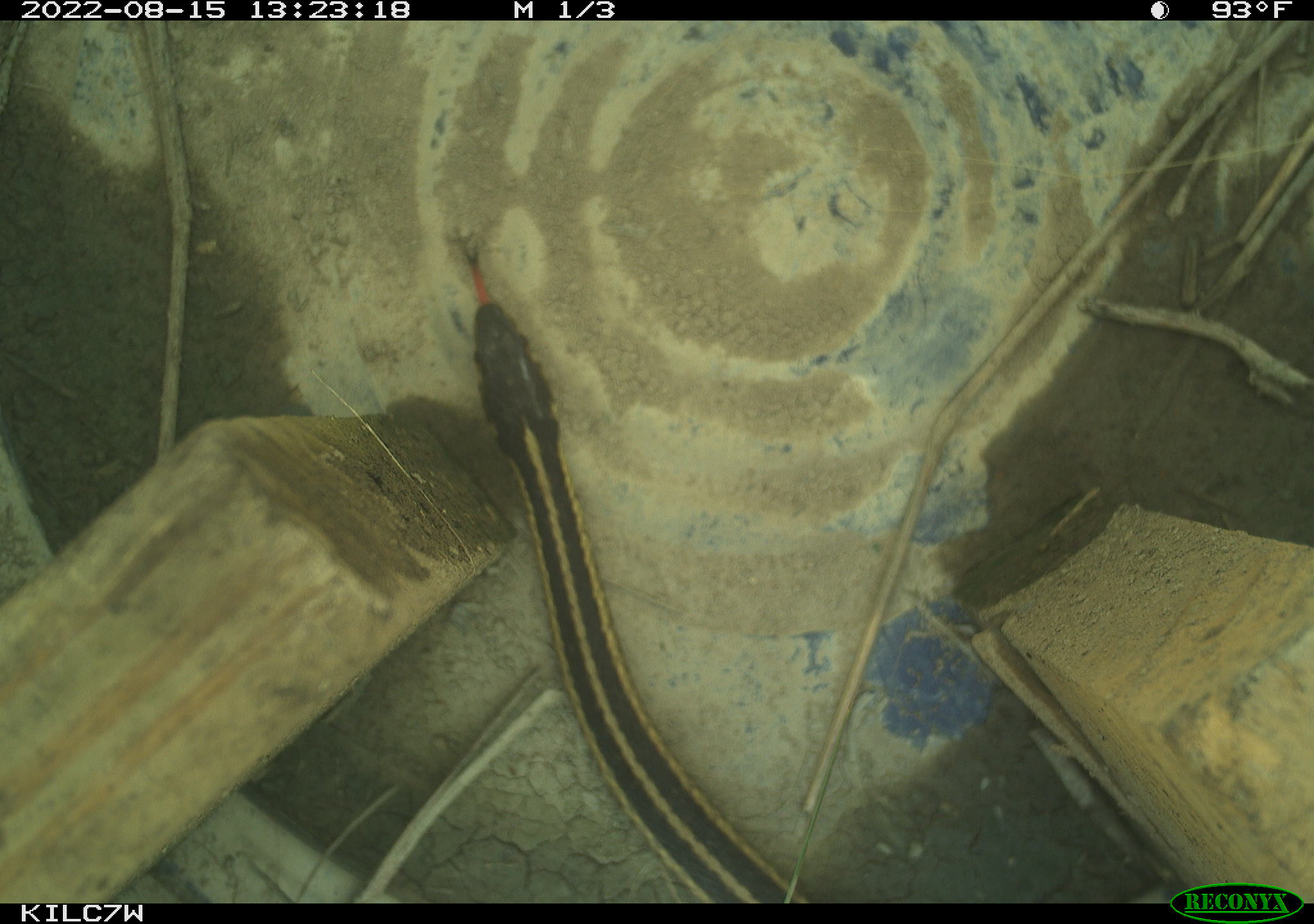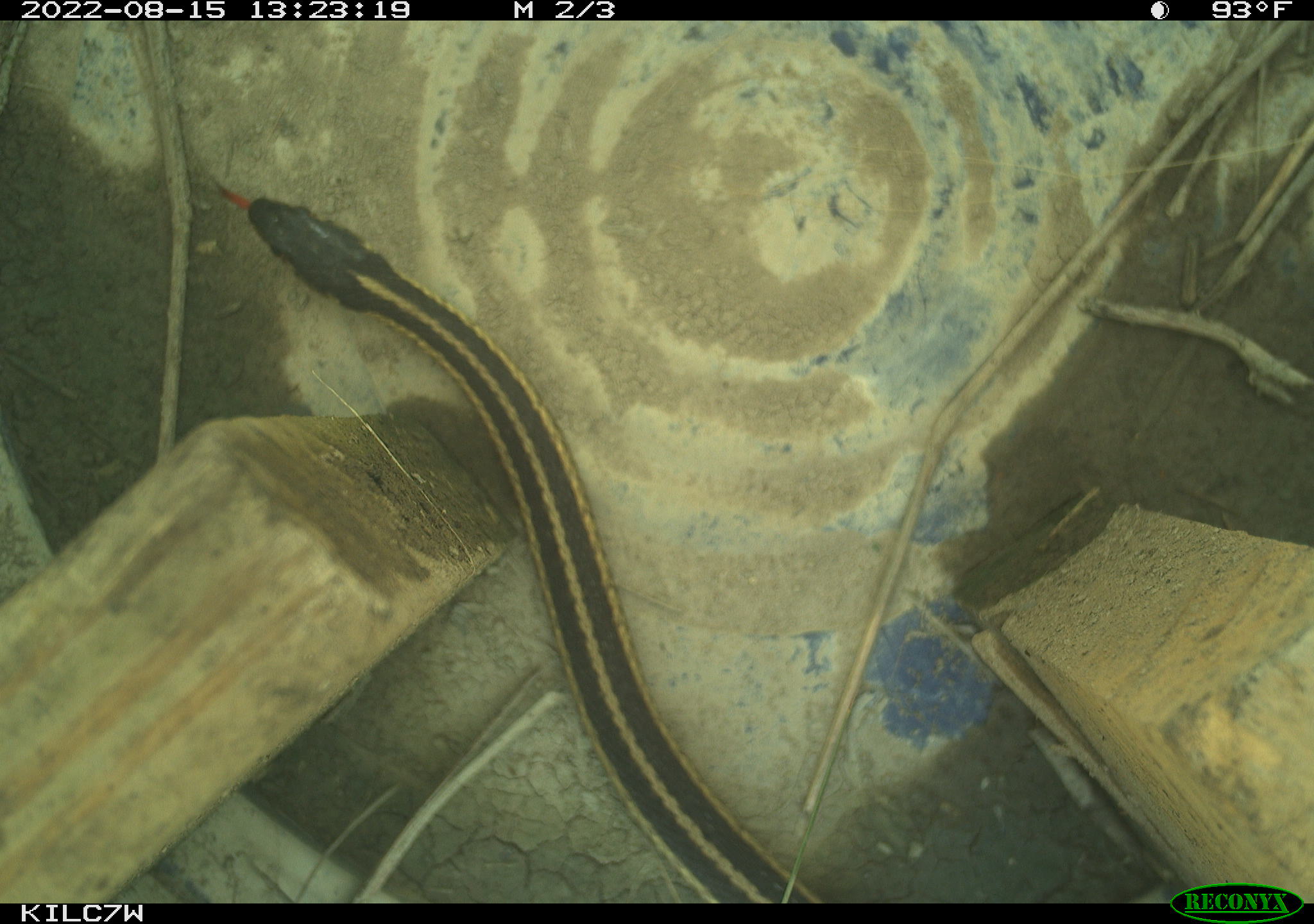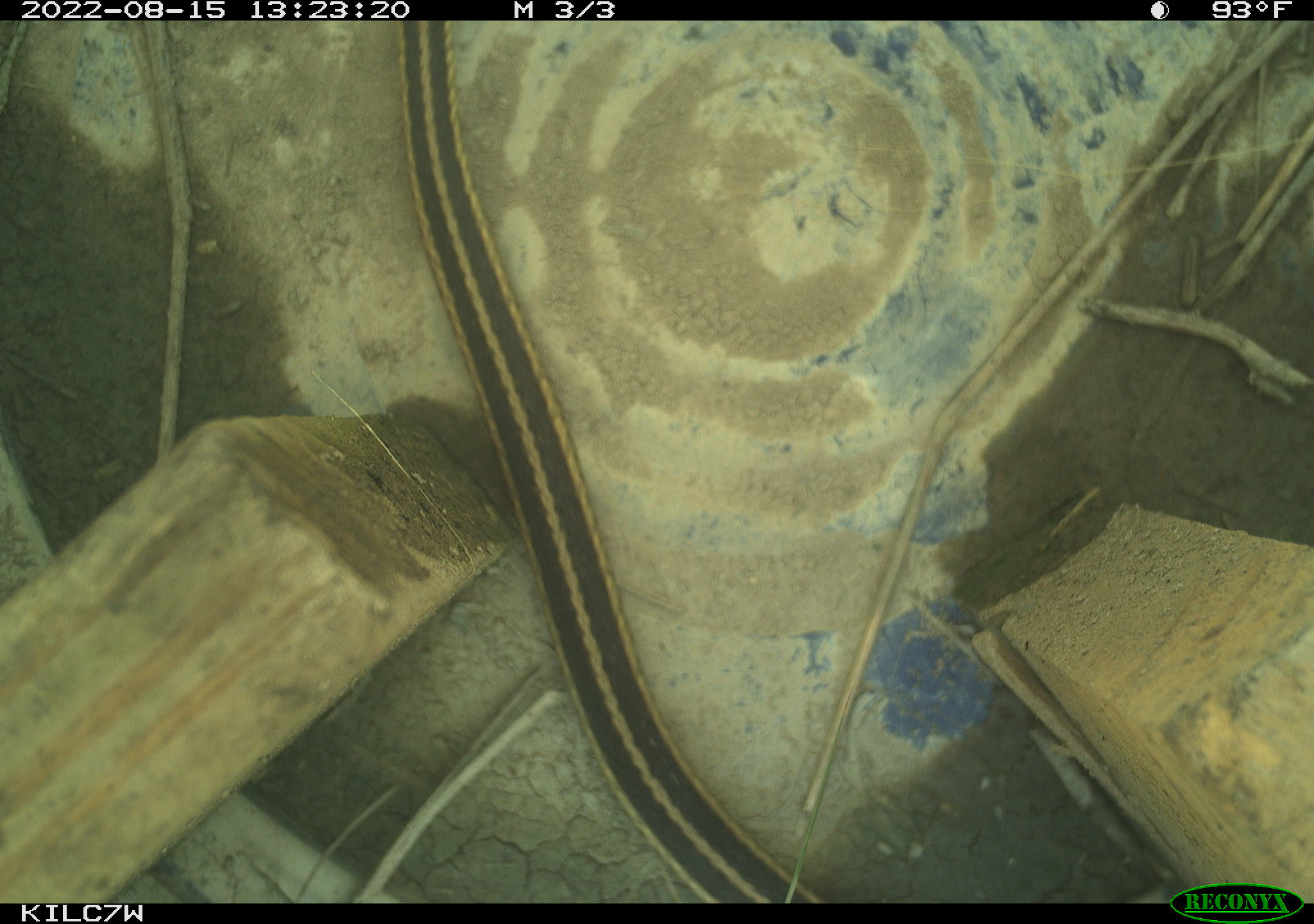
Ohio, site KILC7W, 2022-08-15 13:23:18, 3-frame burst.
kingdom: Animalia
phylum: Chordata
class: Reptilia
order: Squamata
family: Colubridae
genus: Thamnophis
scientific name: Thamnophis sirtalis sirtalis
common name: eastern gartersnake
Eastern gartersnake (Thamnophis sirtalis sirtalis).